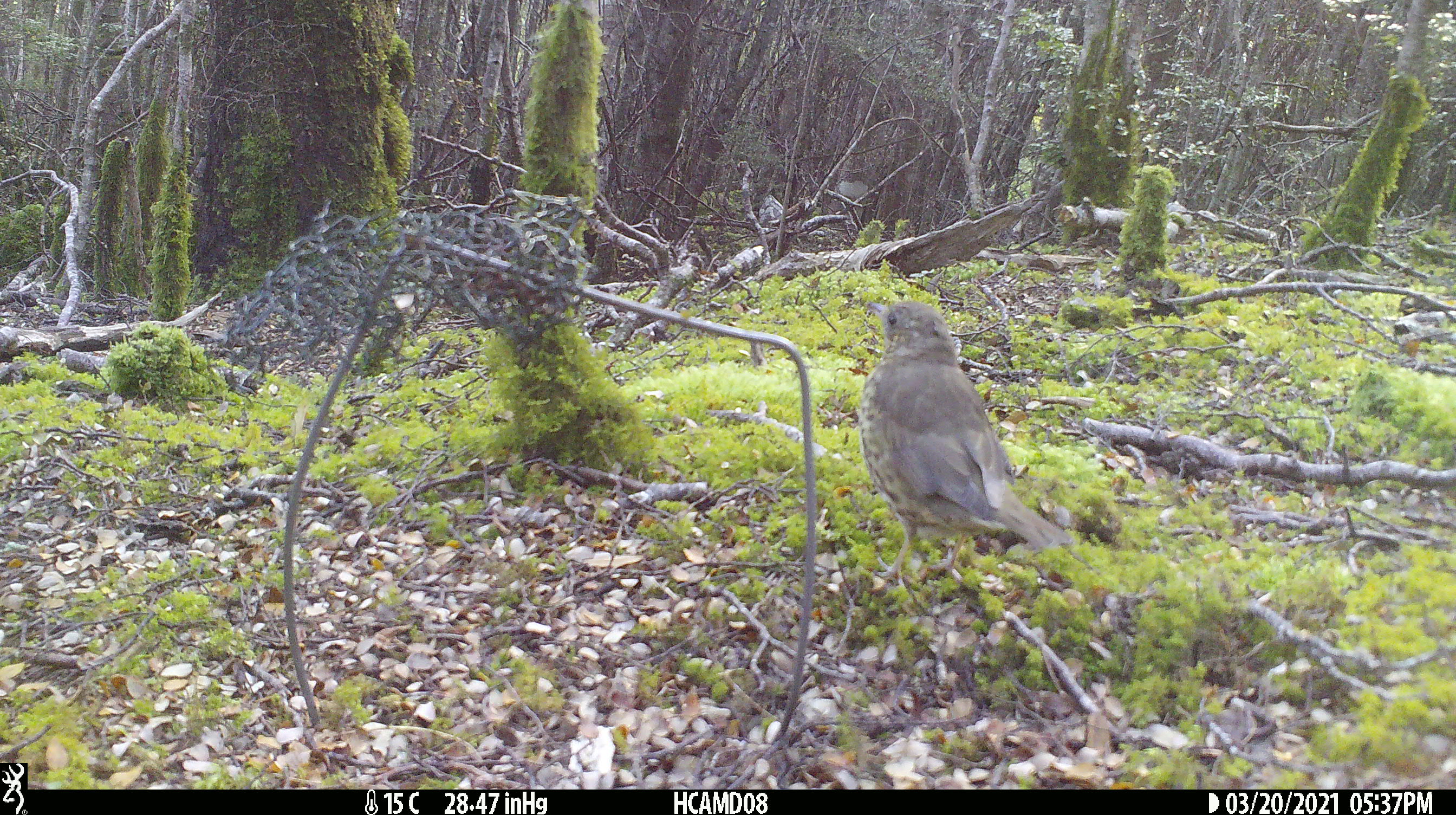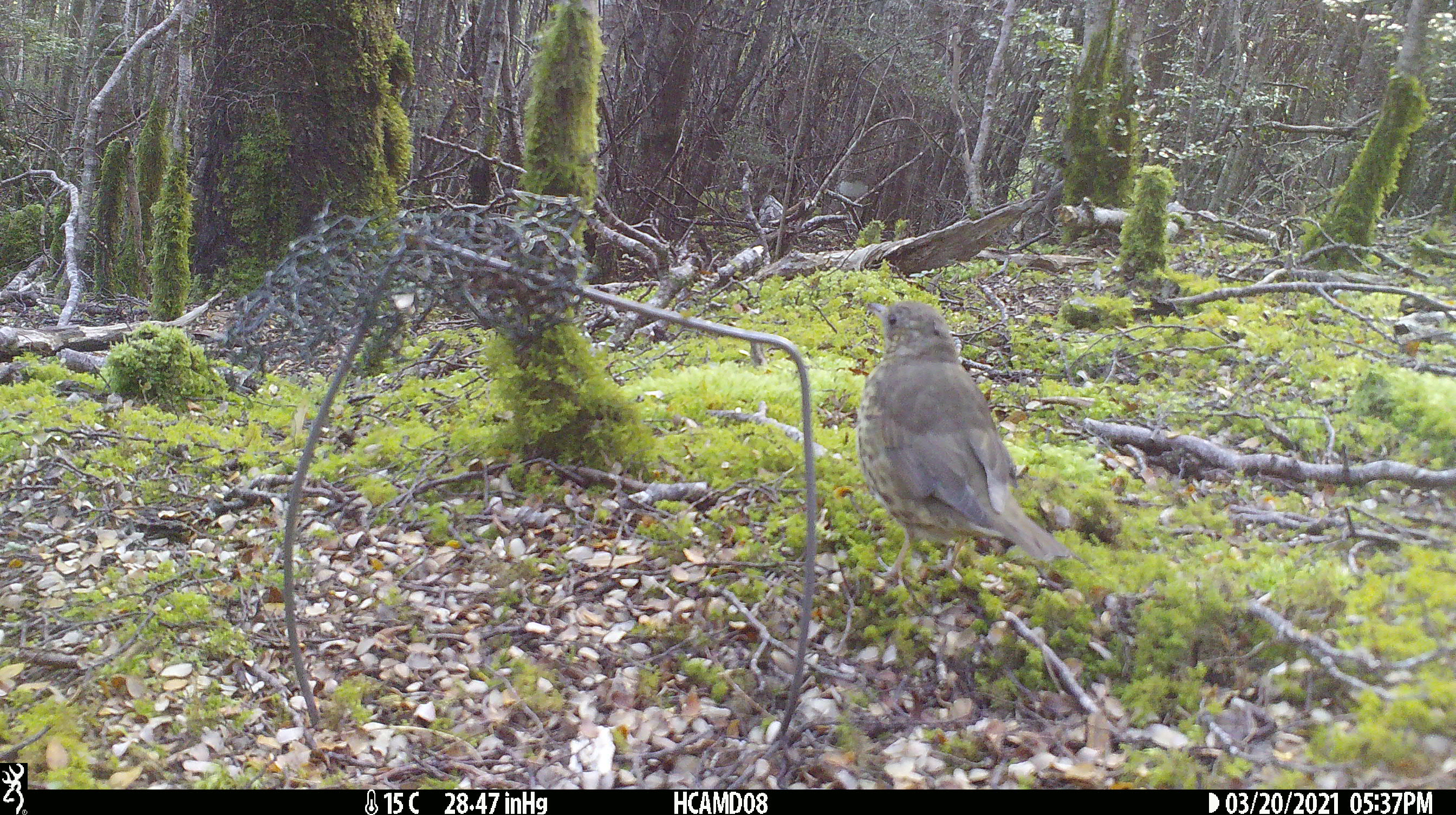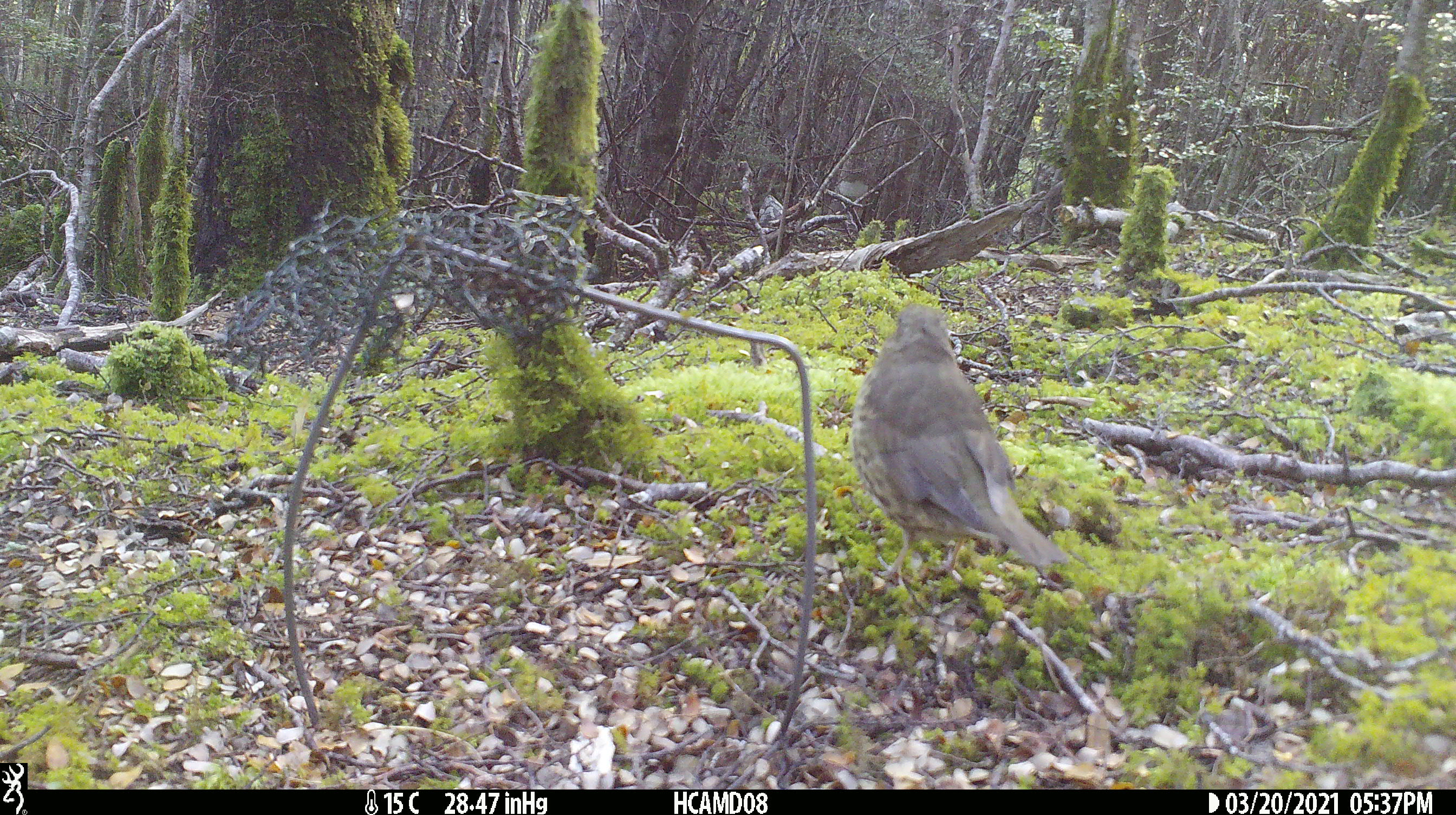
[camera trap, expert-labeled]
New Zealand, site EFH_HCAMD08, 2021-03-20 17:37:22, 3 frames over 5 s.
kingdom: Animalia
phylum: Chordata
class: Aves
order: Passeriformes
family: Turdidae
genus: Turdus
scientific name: Turdus philomelos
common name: song thrush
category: thrush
Thrush (song thrush) (Turdus philomelos).